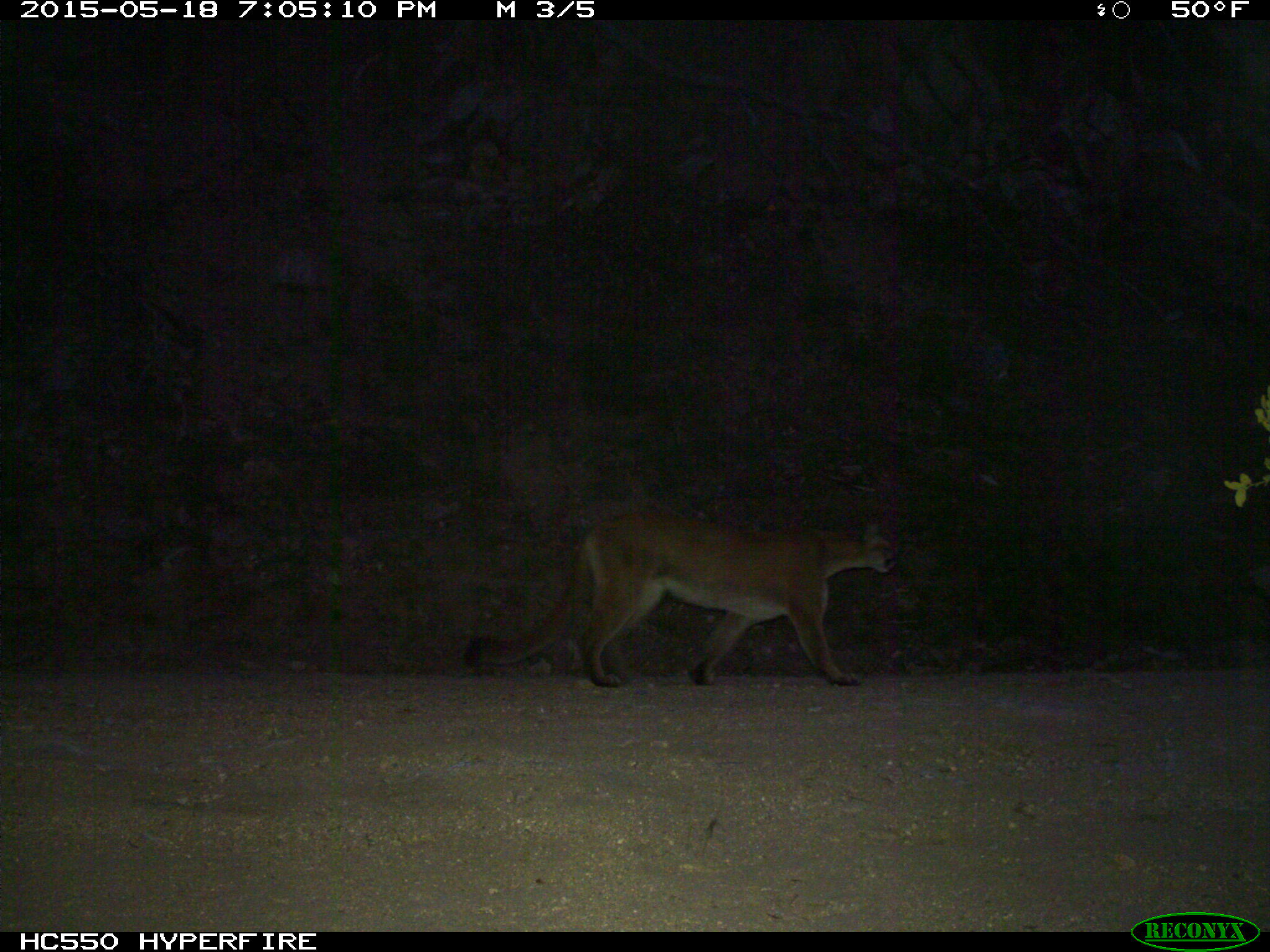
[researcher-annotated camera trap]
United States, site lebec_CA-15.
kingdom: Animalia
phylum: Chordata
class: Mammalia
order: Carnivora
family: Felidae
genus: Puma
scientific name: Puma concolor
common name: mountain lion